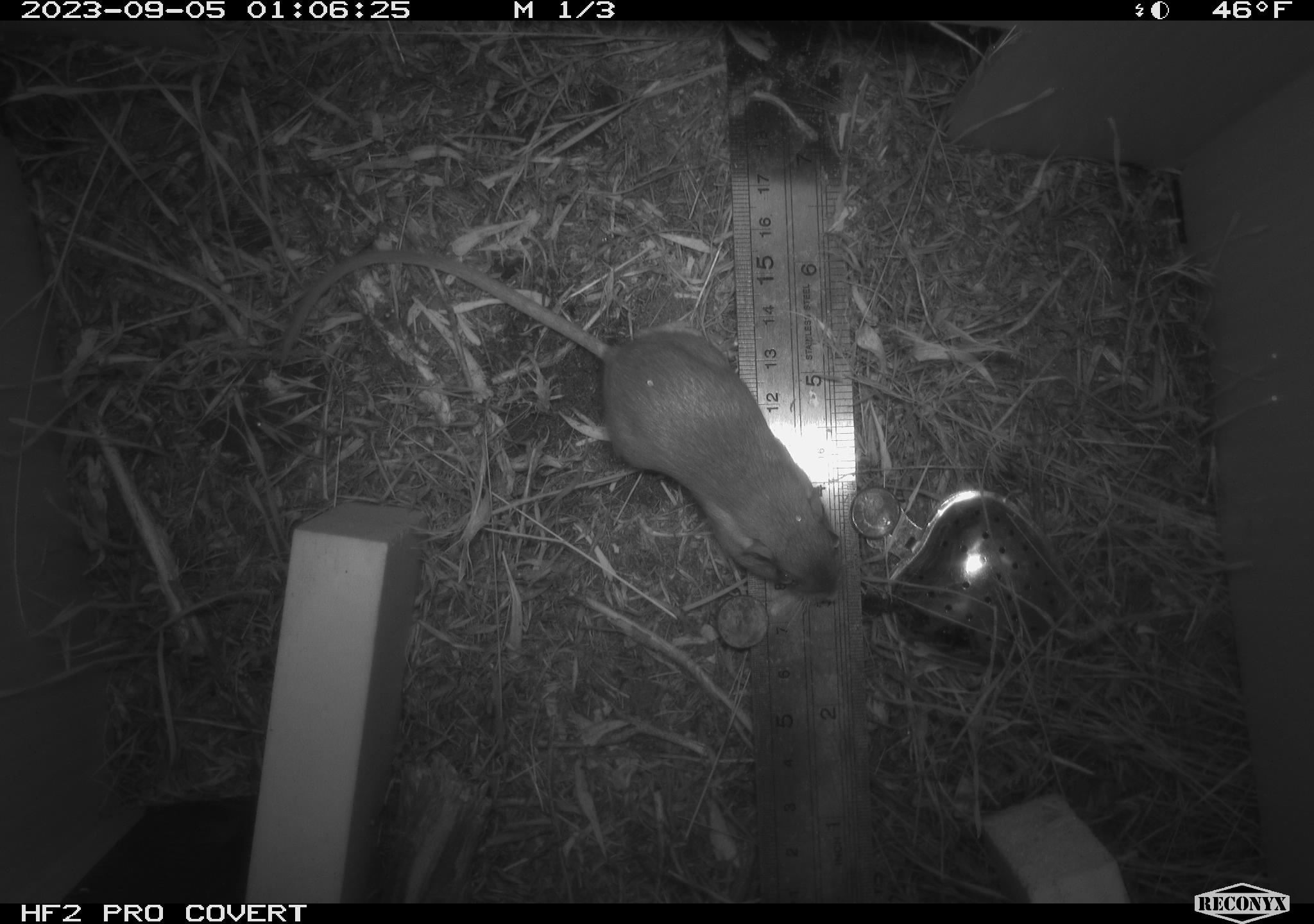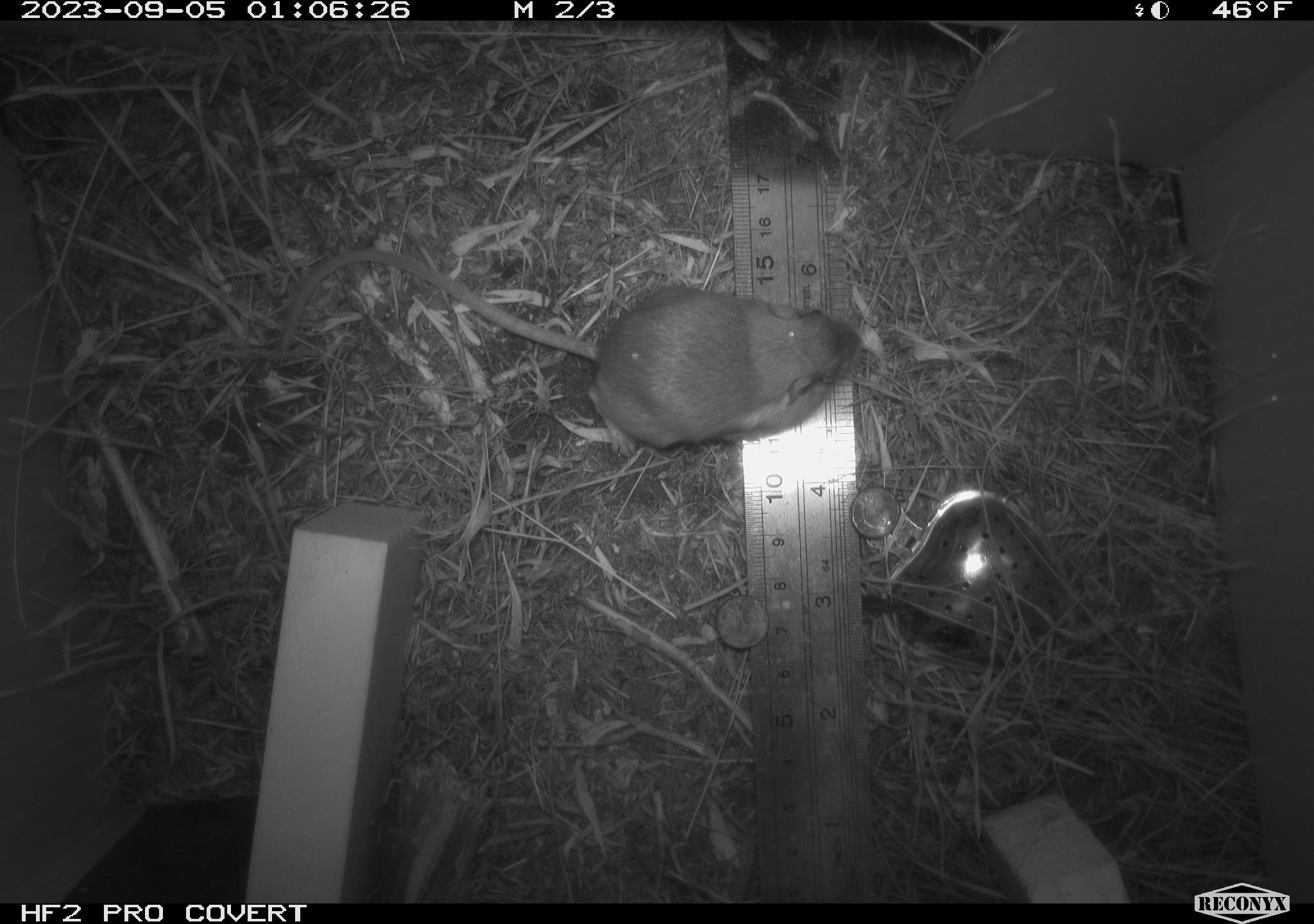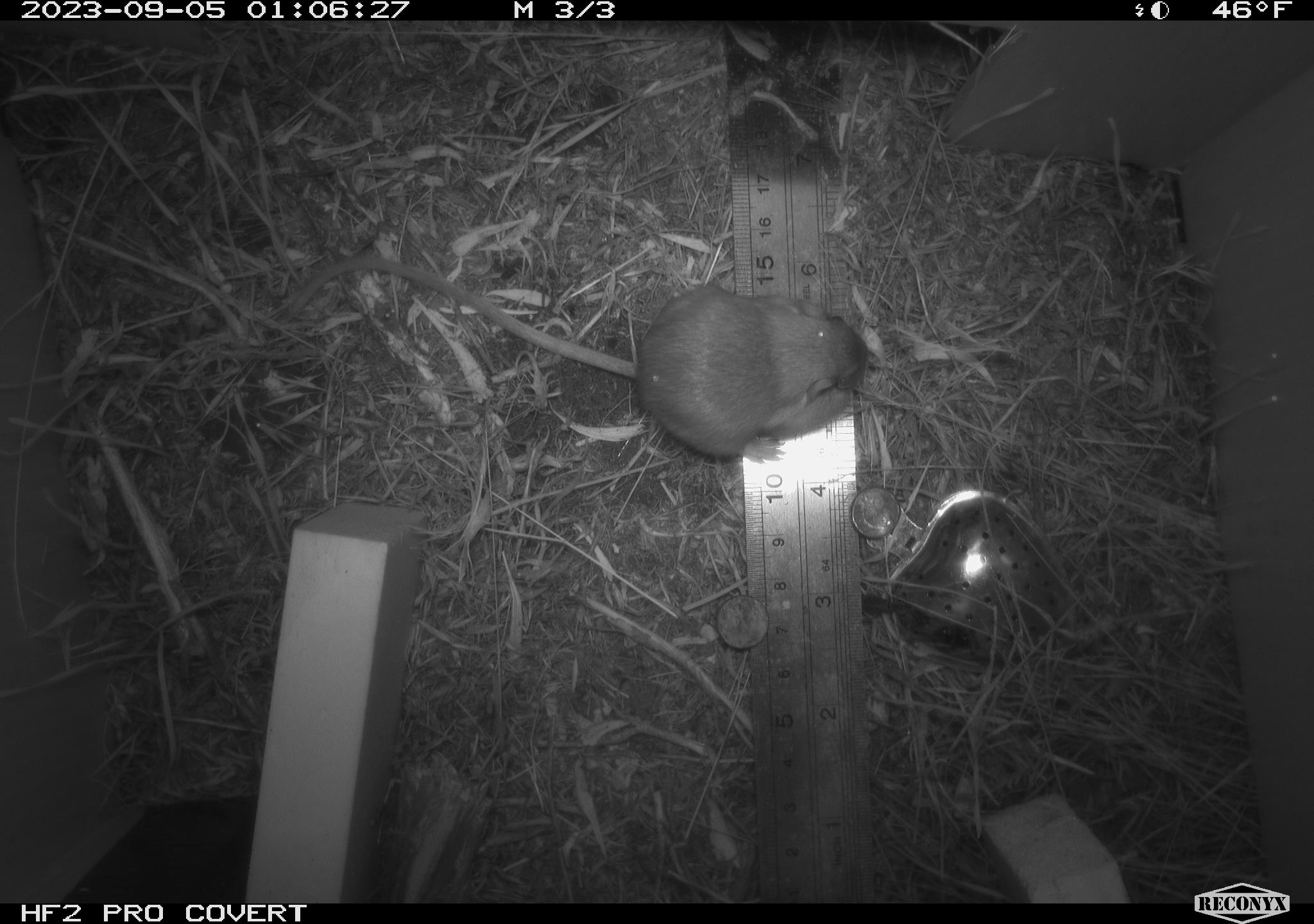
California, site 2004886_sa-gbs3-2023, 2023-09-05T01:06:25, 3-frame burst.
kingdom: Animalia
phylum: Chordata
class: Mammalia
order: Rodentia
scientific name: Rodentia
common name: mouse species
Mouse species (Rodentia).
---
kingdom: Animalia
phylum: Chordata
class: Mammalia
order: Rodentia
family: Heteromyidae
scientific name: Heteromyidae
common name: kangaroo rats and pocket mice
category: heteromyidae family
Heteromyidae family (kangaroo rats and pocket mice) (Heteromyidae).